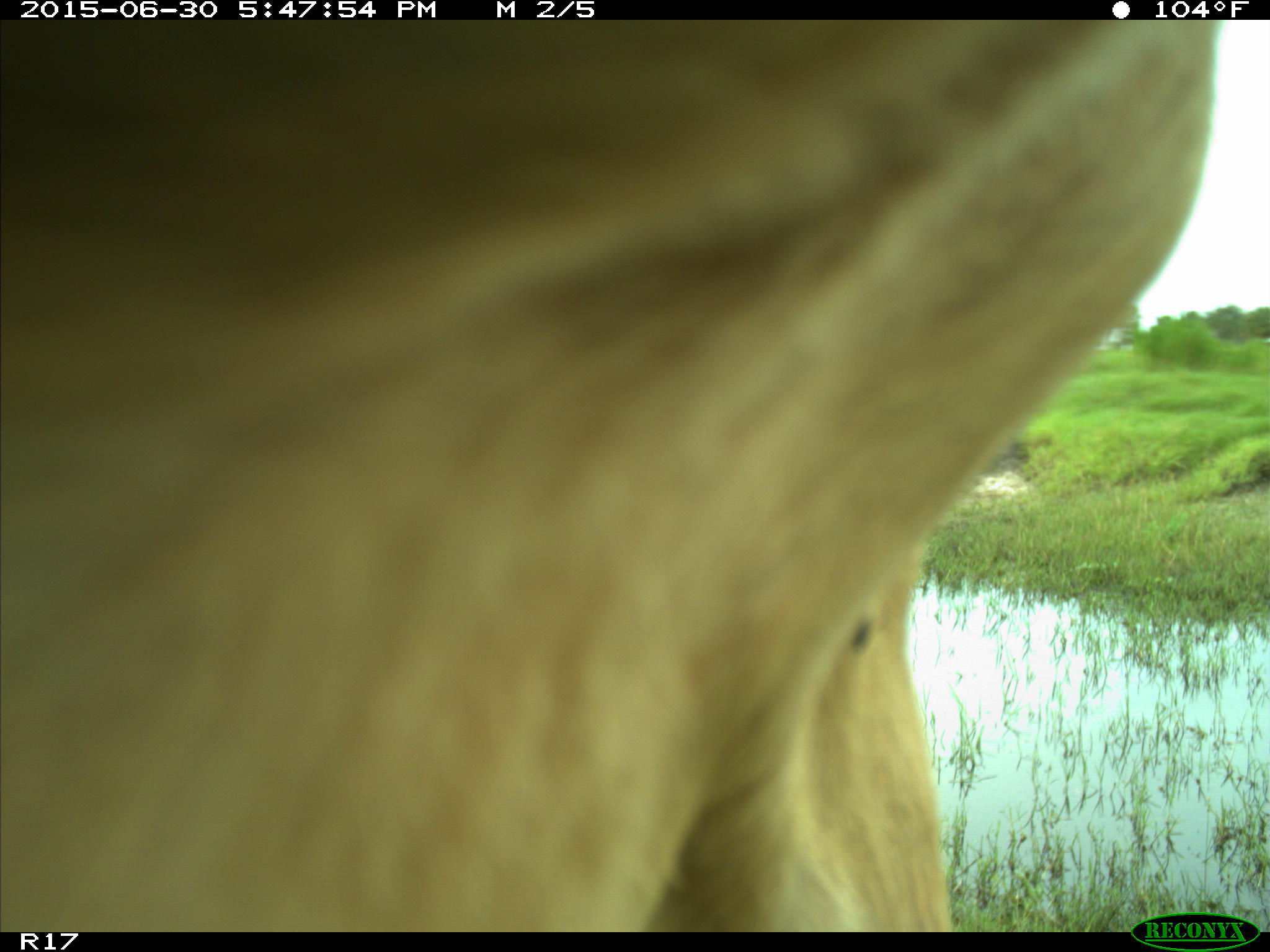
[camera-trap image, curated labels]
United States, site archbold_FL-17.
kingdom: Animalia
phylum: Chordata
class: Mammalia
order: Artiodactyla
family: Bovidae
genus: Bos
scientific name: Bos taurus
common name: domestic cow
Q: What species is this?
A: Bos taurus (domestic cow).